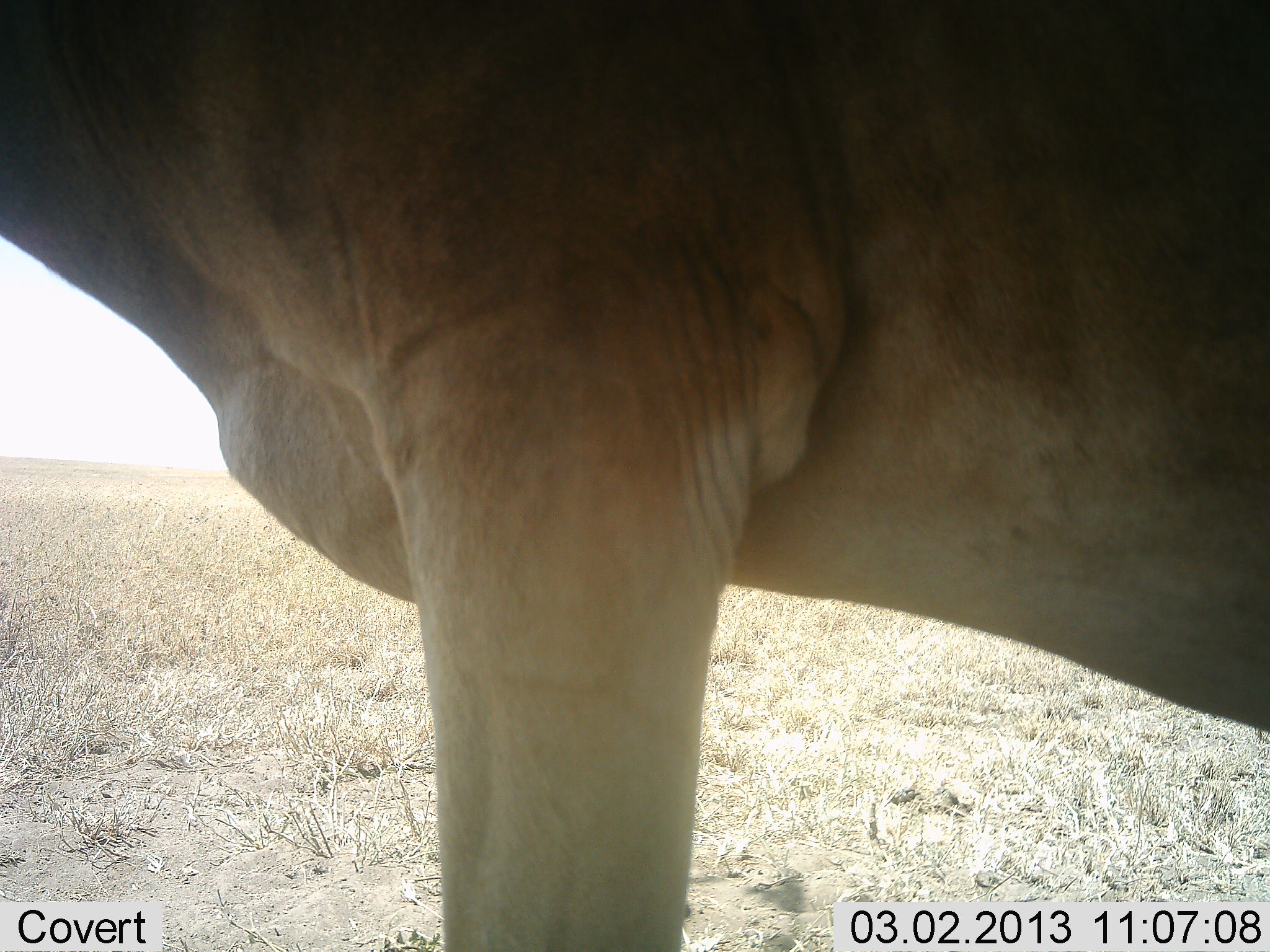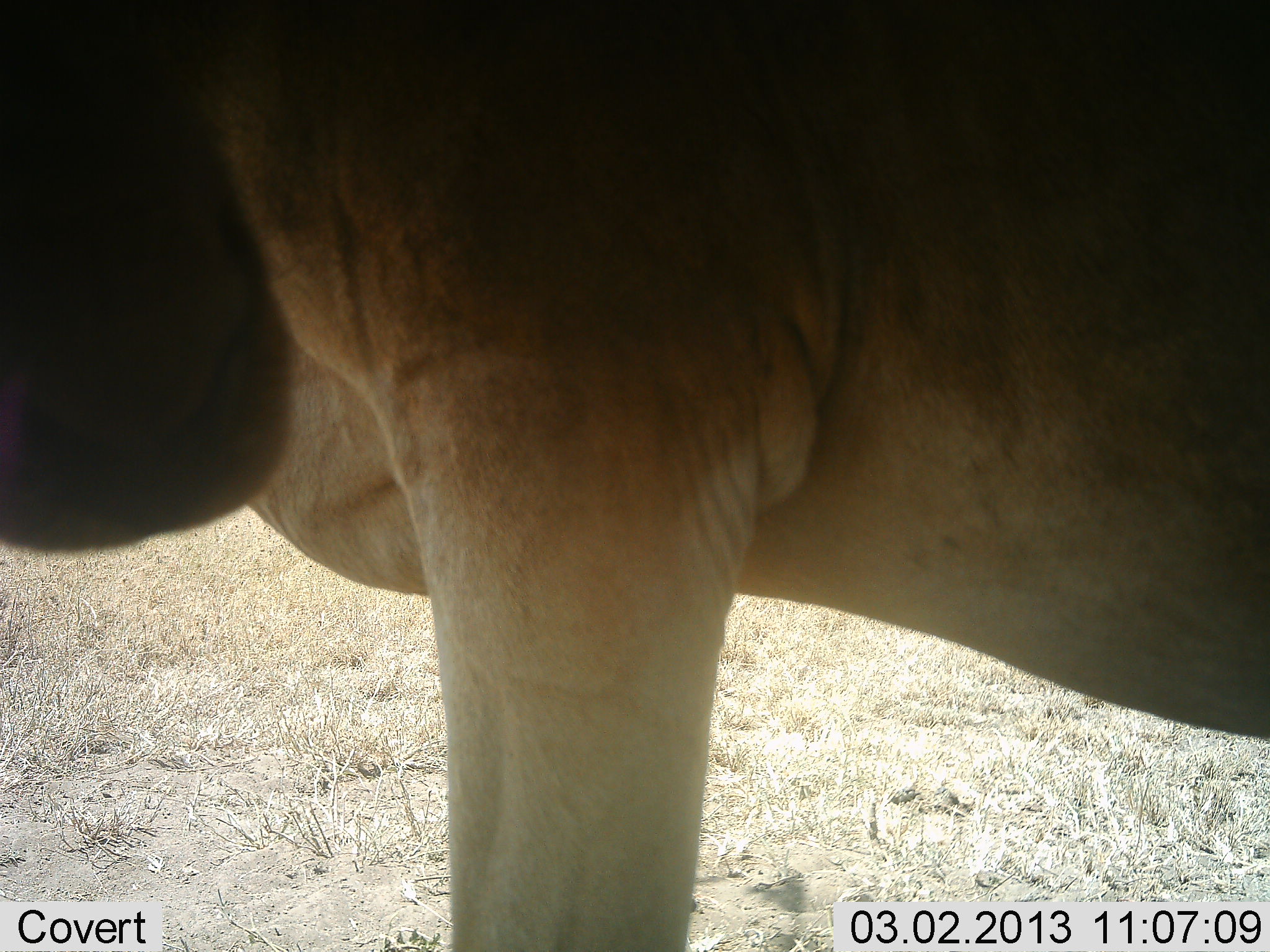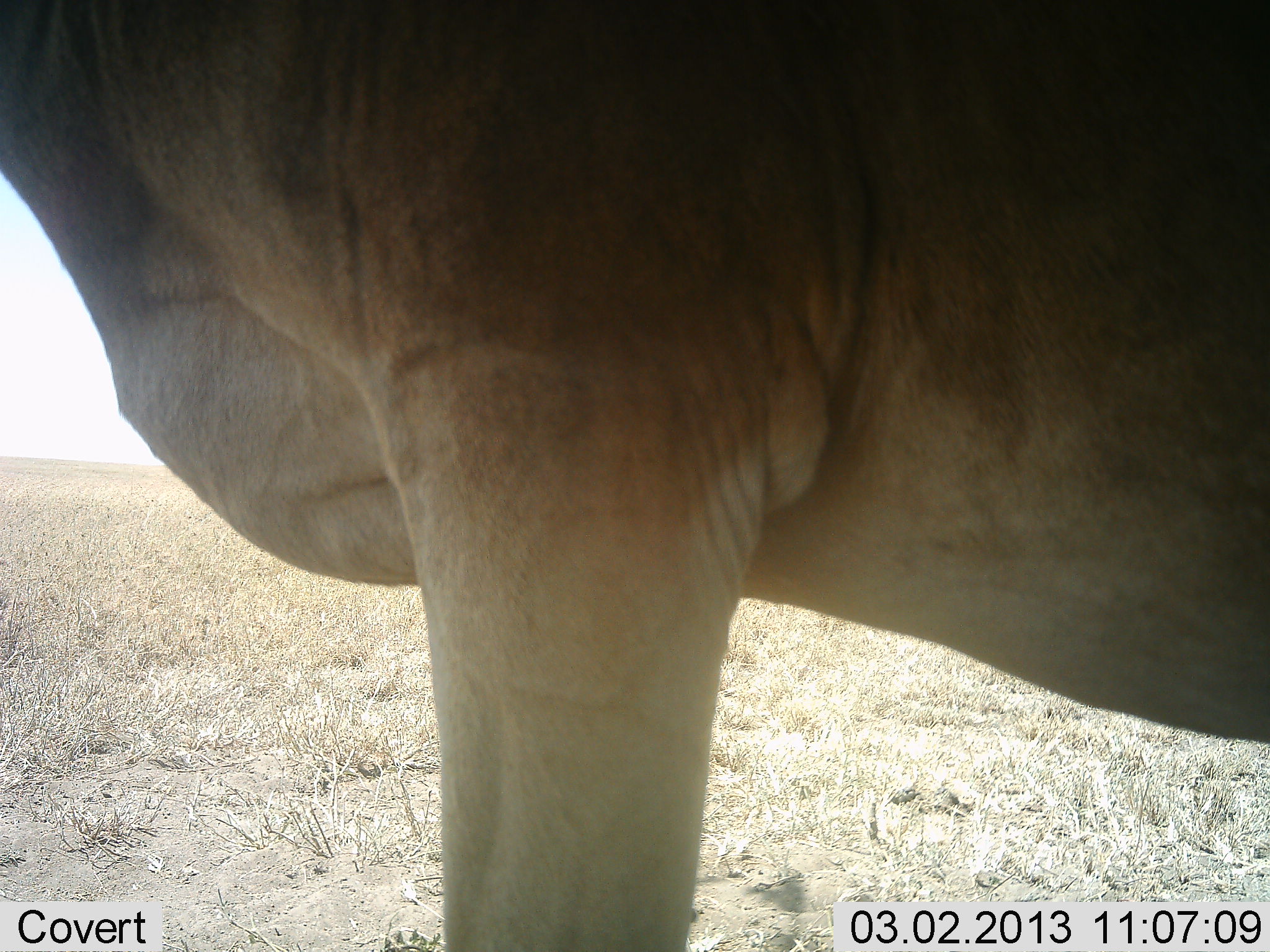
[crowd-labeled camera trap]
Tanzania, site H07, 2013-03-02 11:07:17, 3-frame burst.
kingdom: Animalia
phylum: Chordata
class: Mammalia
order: Artiodactyla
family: Bovidae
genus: Alcelaphus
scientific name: Alcelaphus buselaphus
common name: hartebeest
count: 1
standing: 100%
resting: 0%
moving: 0%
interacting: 0%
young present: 0%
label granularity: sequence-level